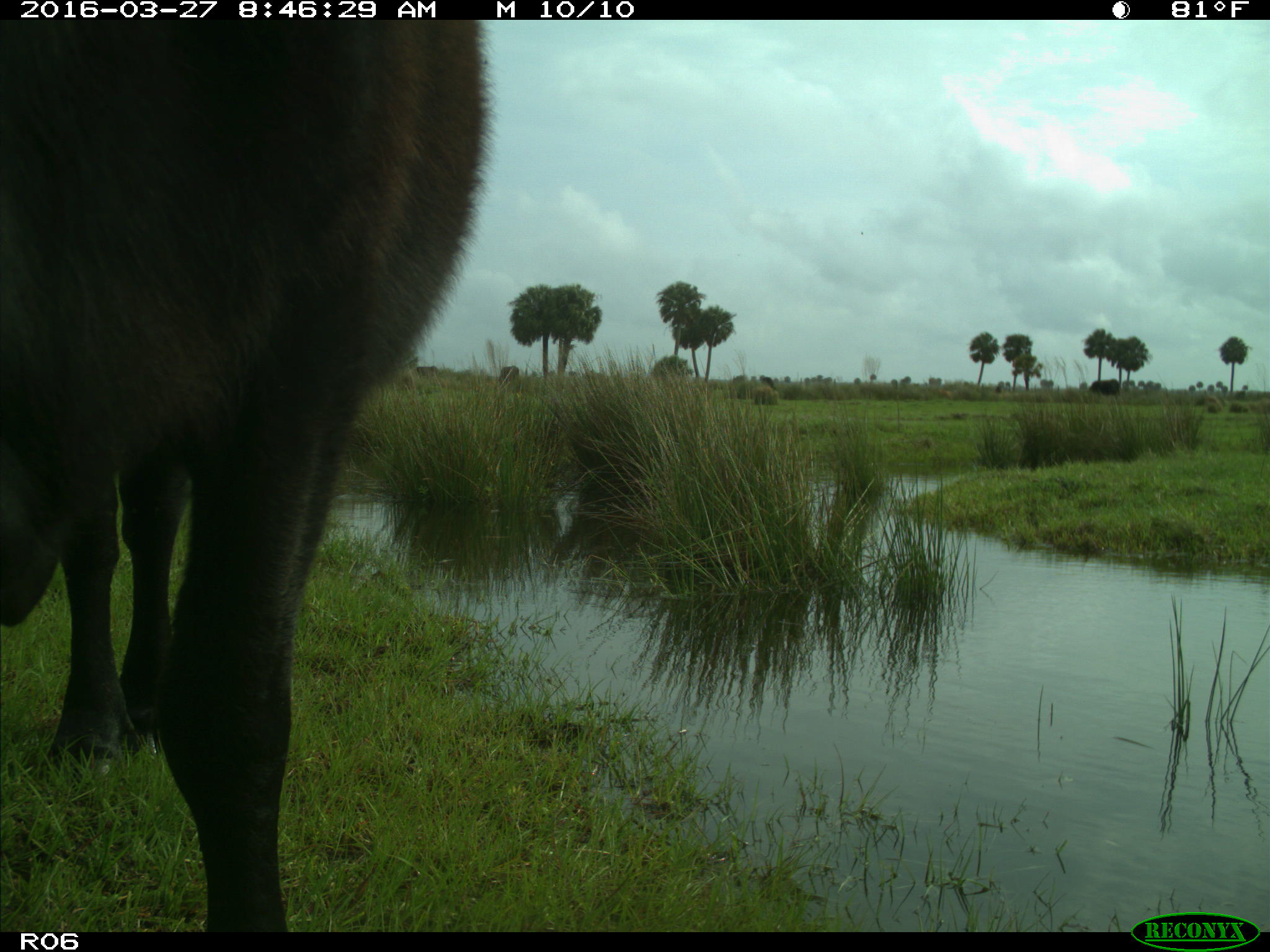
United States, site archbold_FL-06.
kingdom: Animalia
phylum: Chordata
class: Mammalia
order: Artiodactyla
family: Bovidae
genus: Bos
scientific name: Bos taurus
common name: domestic cow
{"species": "Bos taurus (domestic cow)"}